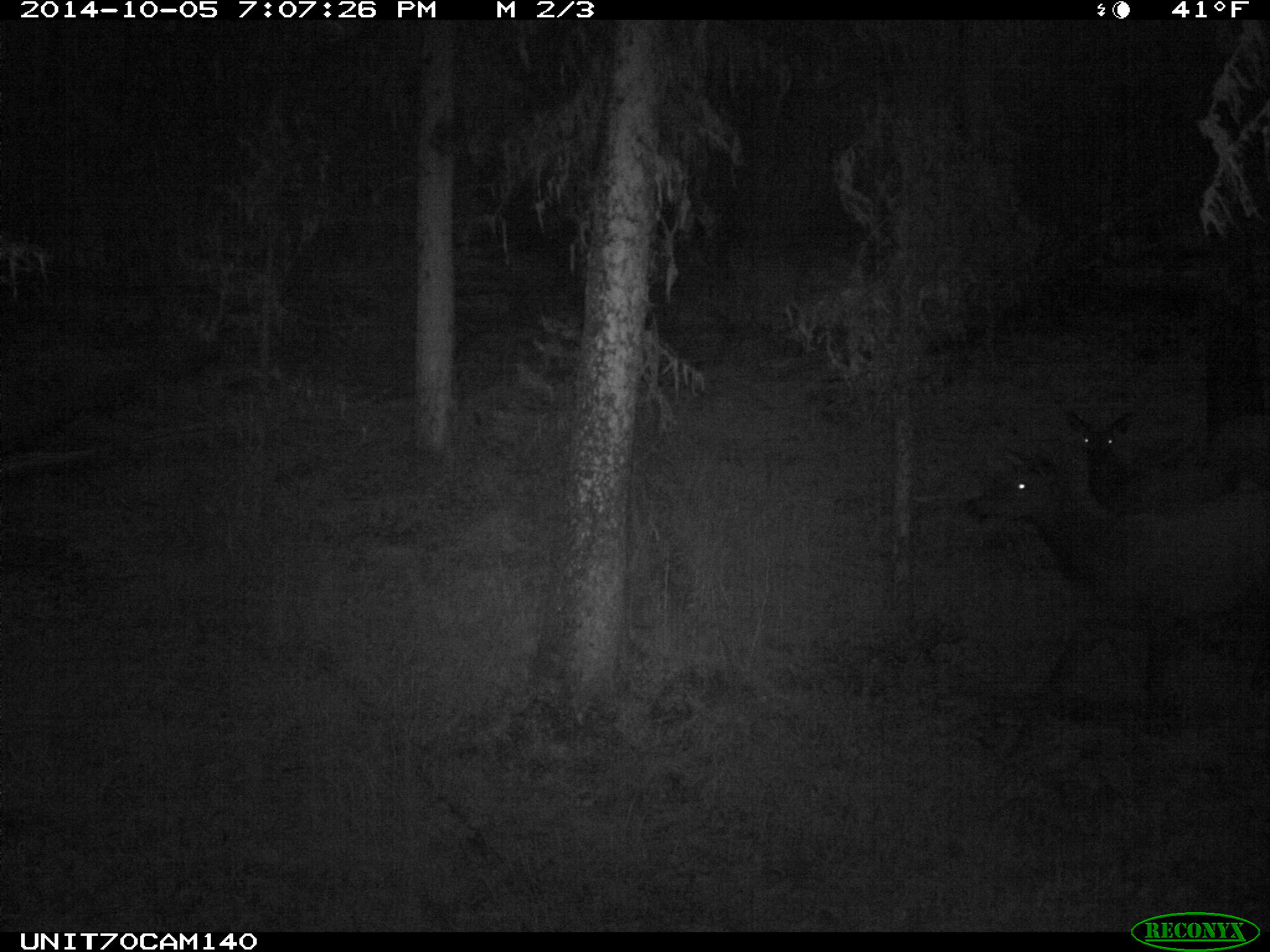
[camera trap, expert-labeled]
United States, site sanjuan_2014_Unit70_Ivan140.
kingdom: Animalia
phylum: Chordata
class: Mammalia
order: Artiodactyla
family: Cervidae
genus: Cervus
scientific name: Cervus elaphus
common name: red deer